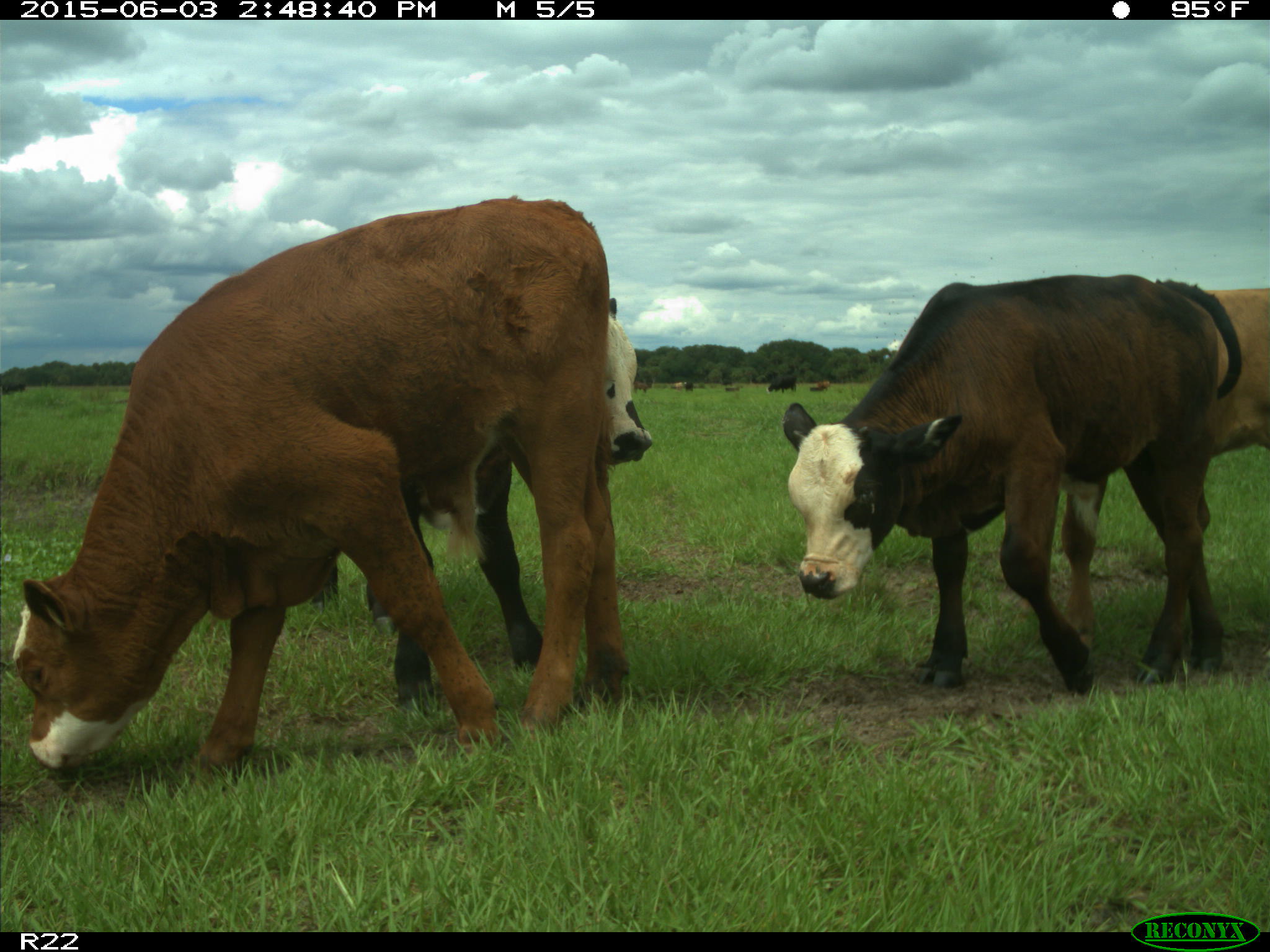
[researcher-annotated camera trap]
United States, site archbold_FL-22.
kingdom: Animalia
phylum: Chordata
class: Mammalia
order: Artiodactyla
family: Bovidae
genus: Bos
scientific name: Bos taurus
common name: domestic cow